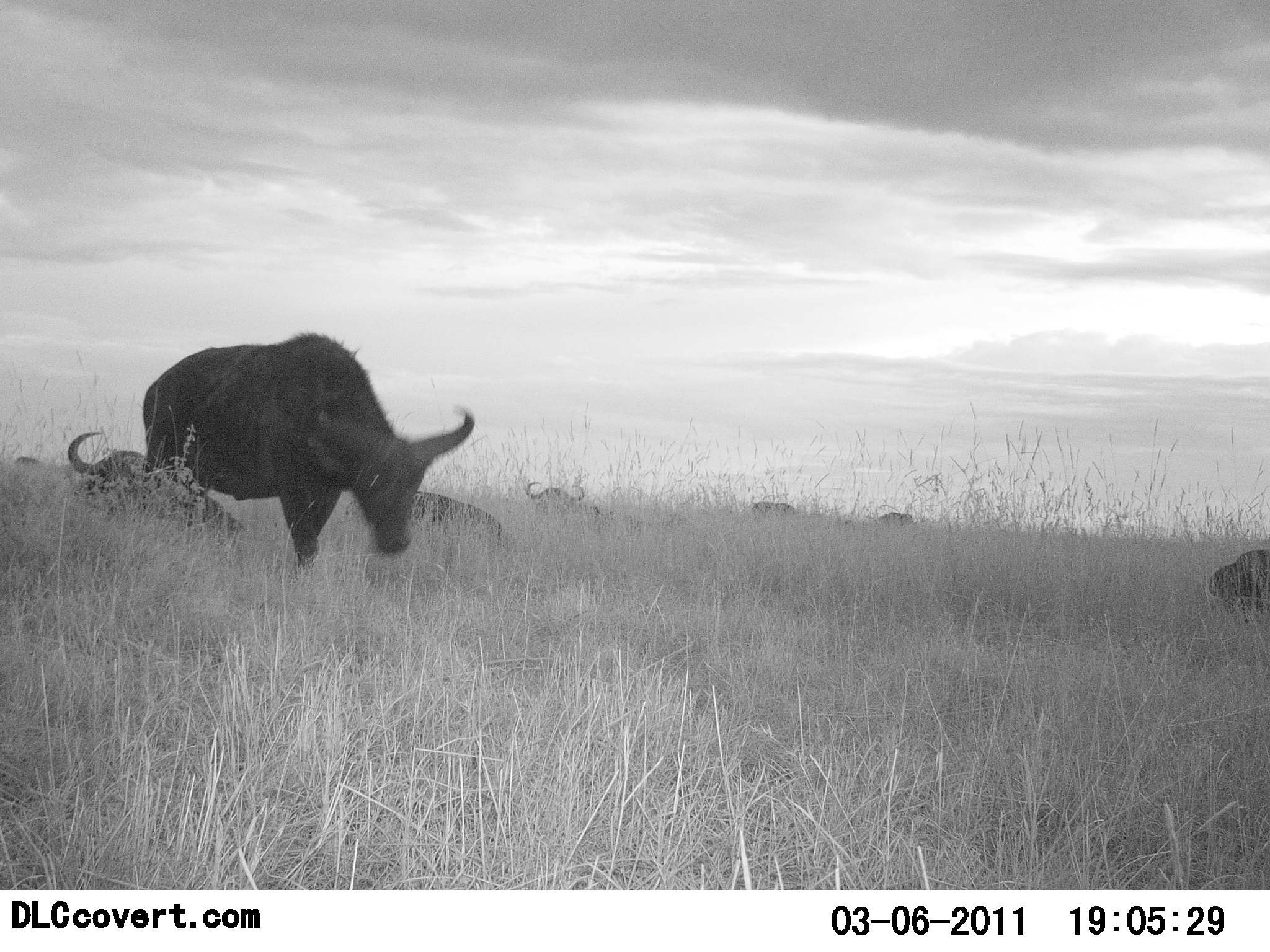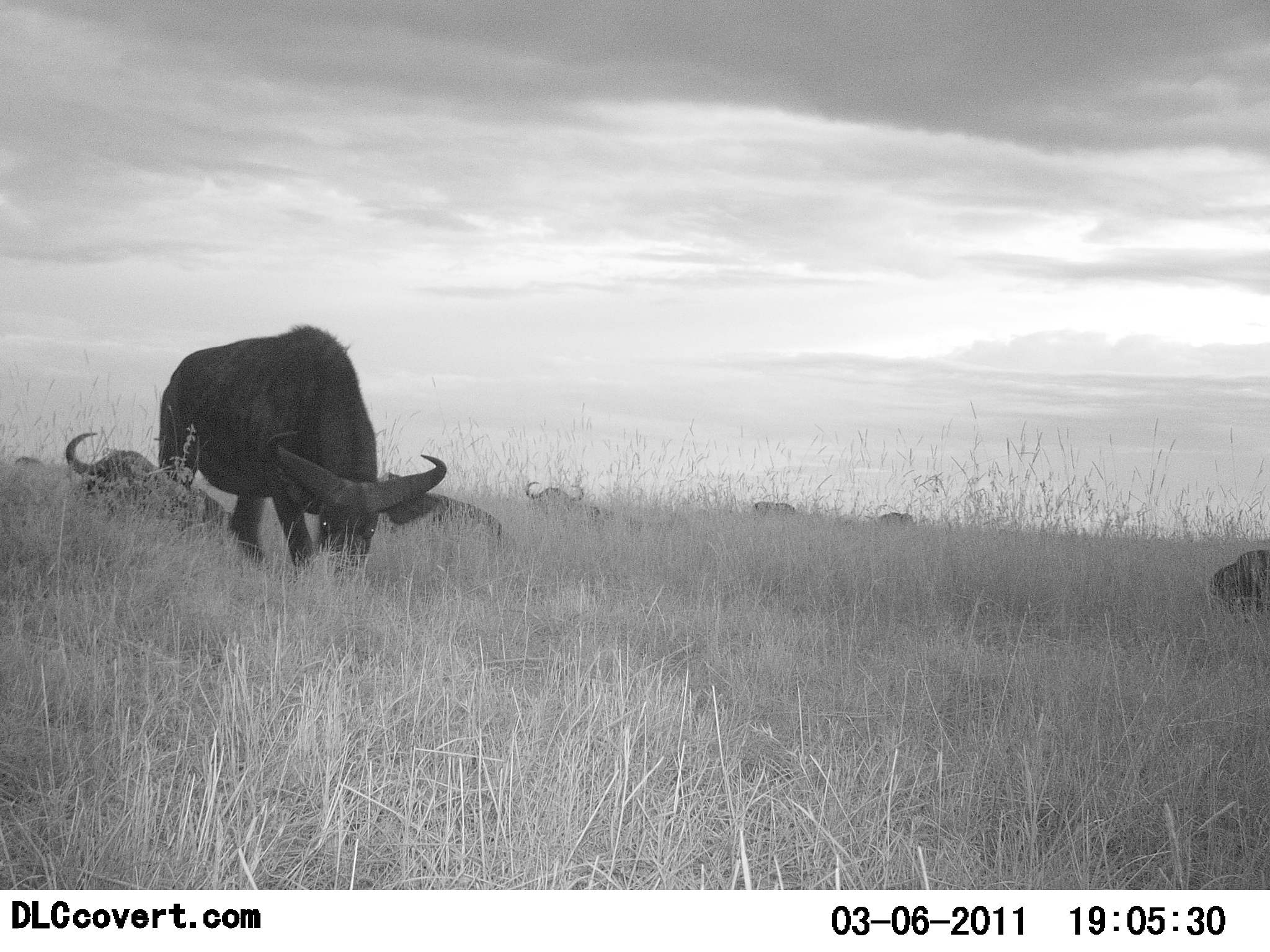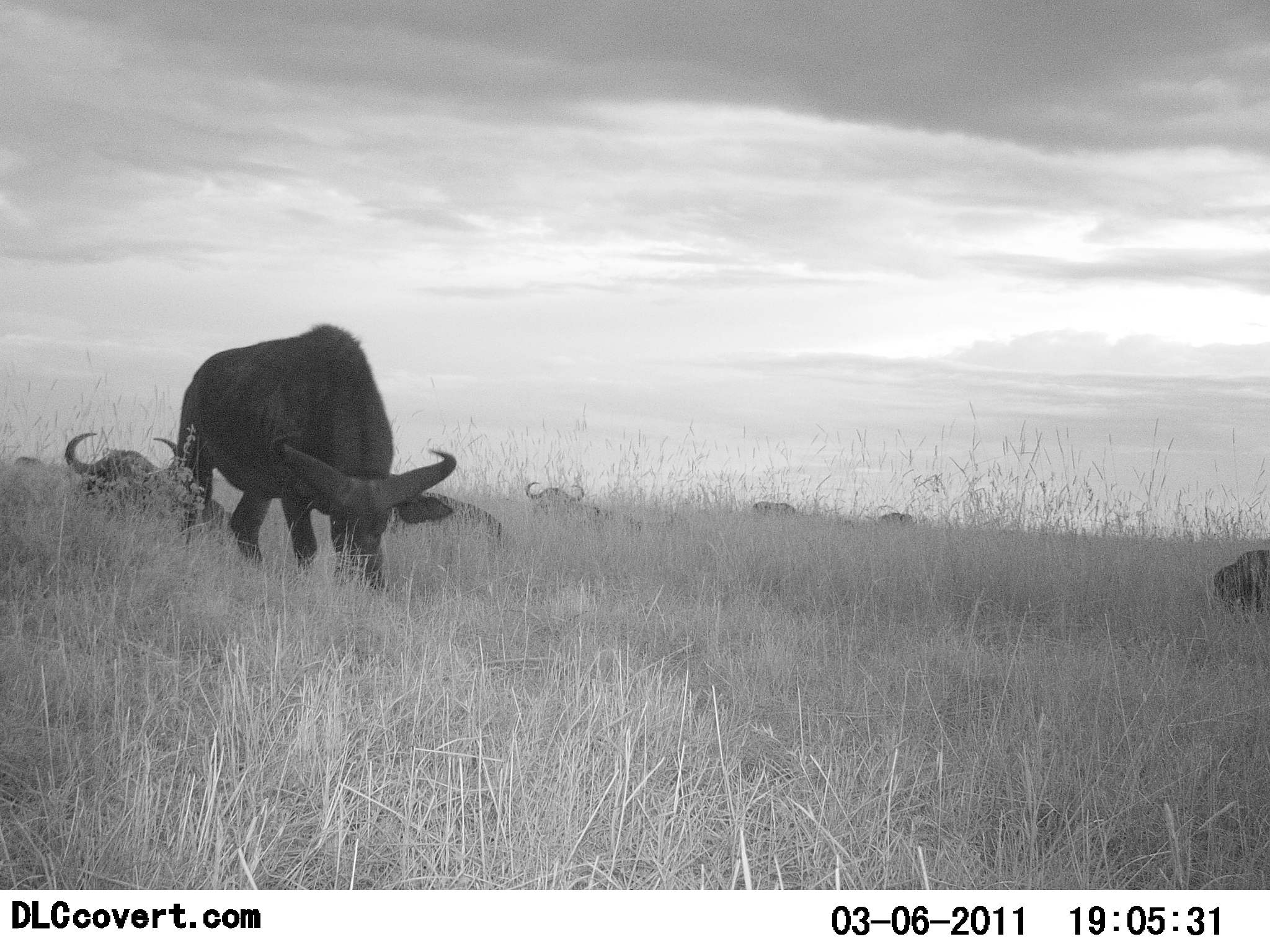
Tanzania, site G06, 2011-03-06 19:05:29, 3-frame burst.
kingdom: Animalia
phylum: Chordata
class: Mammalia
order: Artiodactyla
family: Bovidae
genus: Syncerus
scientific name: Syncerus caffer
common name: cape buffalo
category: buffalo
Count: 7.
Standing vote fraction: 42%.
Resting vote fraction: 100%.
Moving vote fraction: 17%.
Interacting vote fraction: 0%.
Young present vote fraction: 0%.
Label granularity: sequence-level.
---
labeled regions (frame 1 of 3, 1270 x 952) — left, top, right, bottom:
animal: 119, 330, 478, 599; 0, 417, 268, 631; 327, 478, 525, 616; 524, 476, 645, 547; 1204, 540, 1270, 623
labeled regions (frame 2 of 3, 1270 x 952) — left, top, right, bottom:
animal: 153, 323, 450, 589; 0, 424, 259, 620; 0, 427, 112, 609; 365, 470, 523, 599; 522, 478, 647, 542; 1206, 546, 1270, 626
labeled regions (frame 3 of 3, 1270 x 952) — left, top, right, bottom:
animal: 172, 321, 463, 603; 0, 425, 197, 630; 139, 462, 259, 564; 380, 482, 514, 569; 524, 478, 645, 556; 1209, 551, 1270, 619